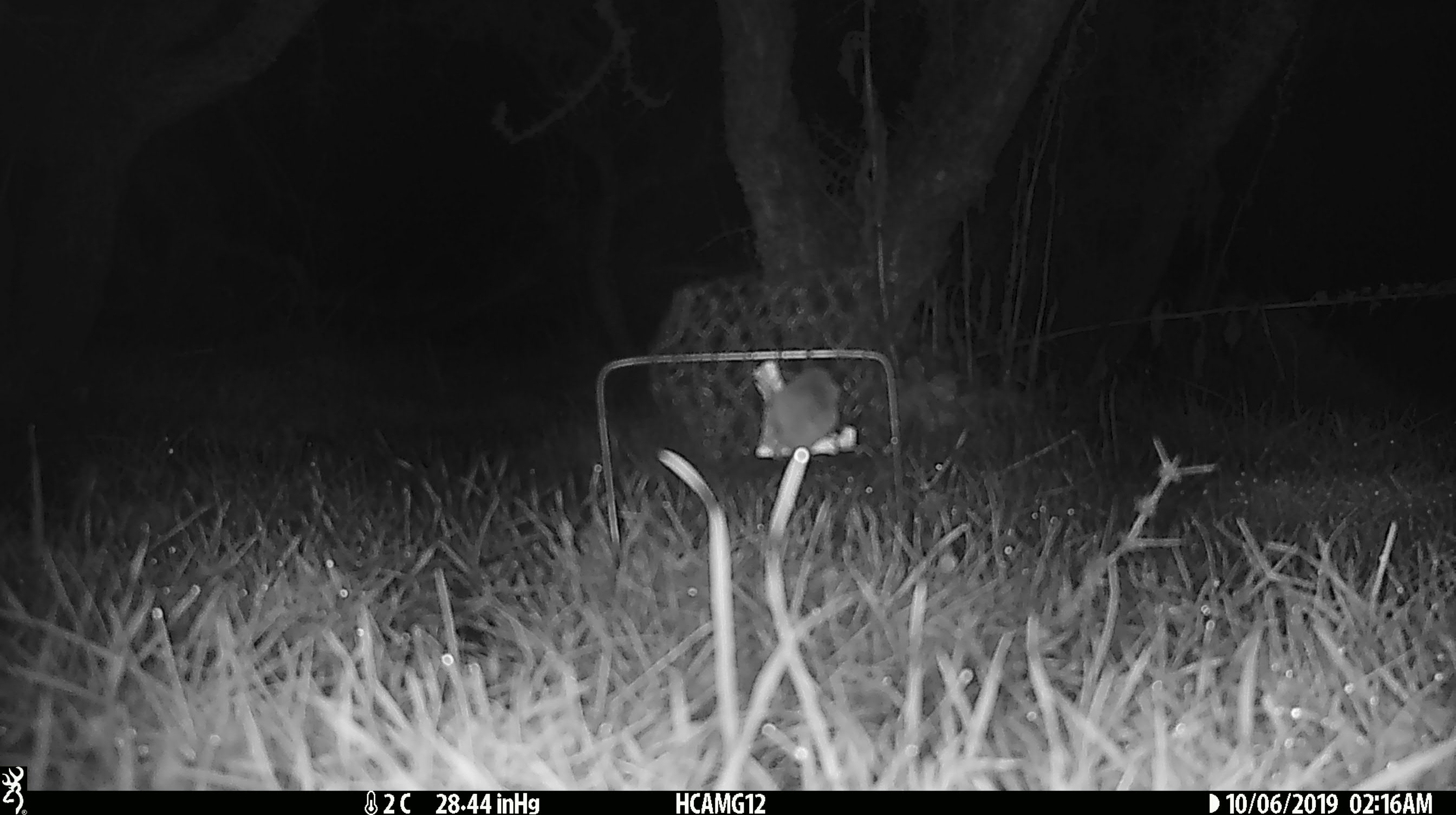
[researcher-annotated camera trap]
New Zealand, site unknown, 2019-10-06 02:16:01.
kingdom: Animalia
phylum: Chordata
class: Mammalia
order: Rodentia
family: Muridae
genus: Mus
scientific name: Mus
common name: mouse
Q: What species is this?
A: Mouse (Mus).